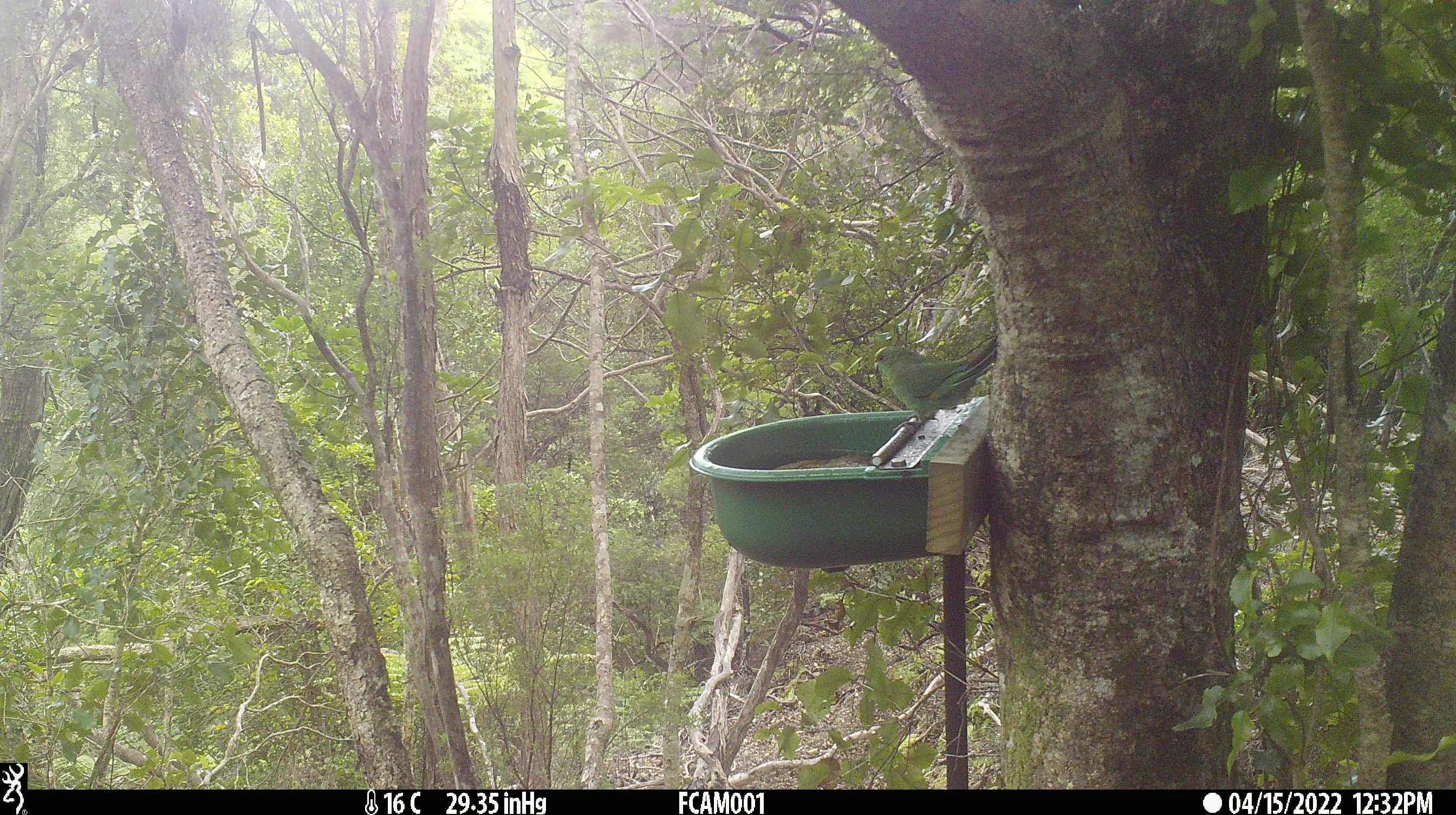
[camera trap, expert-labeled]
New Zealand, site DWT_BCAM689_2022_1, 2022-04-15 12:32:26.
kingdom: Animalia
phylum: Chordata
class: Aves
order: Psittaciformes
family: Psittaculidae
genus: Cyanoramphus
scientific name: Cyanoramphus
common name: parakeet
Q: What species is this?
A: Parakeet (Cyanoramphus).